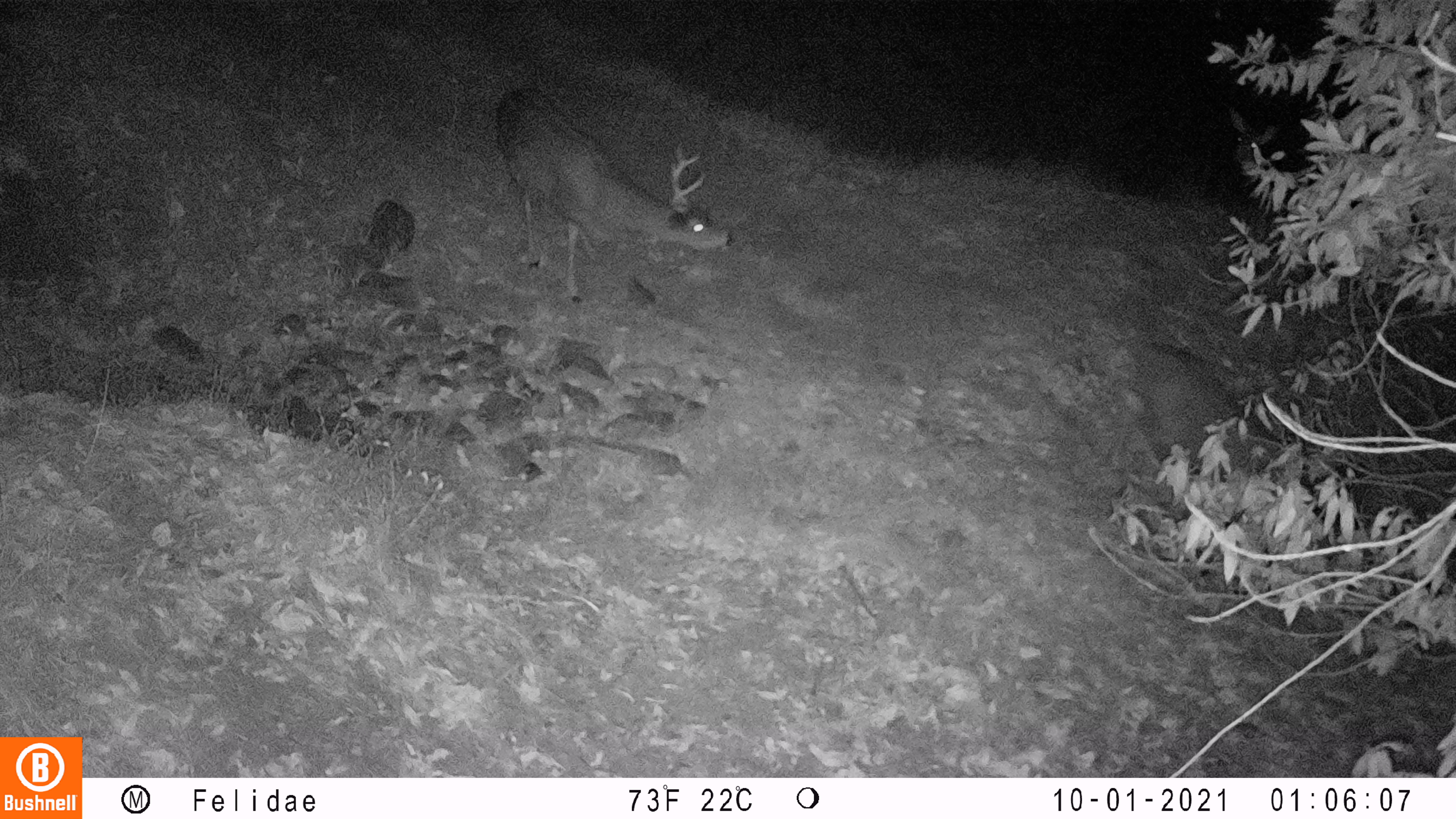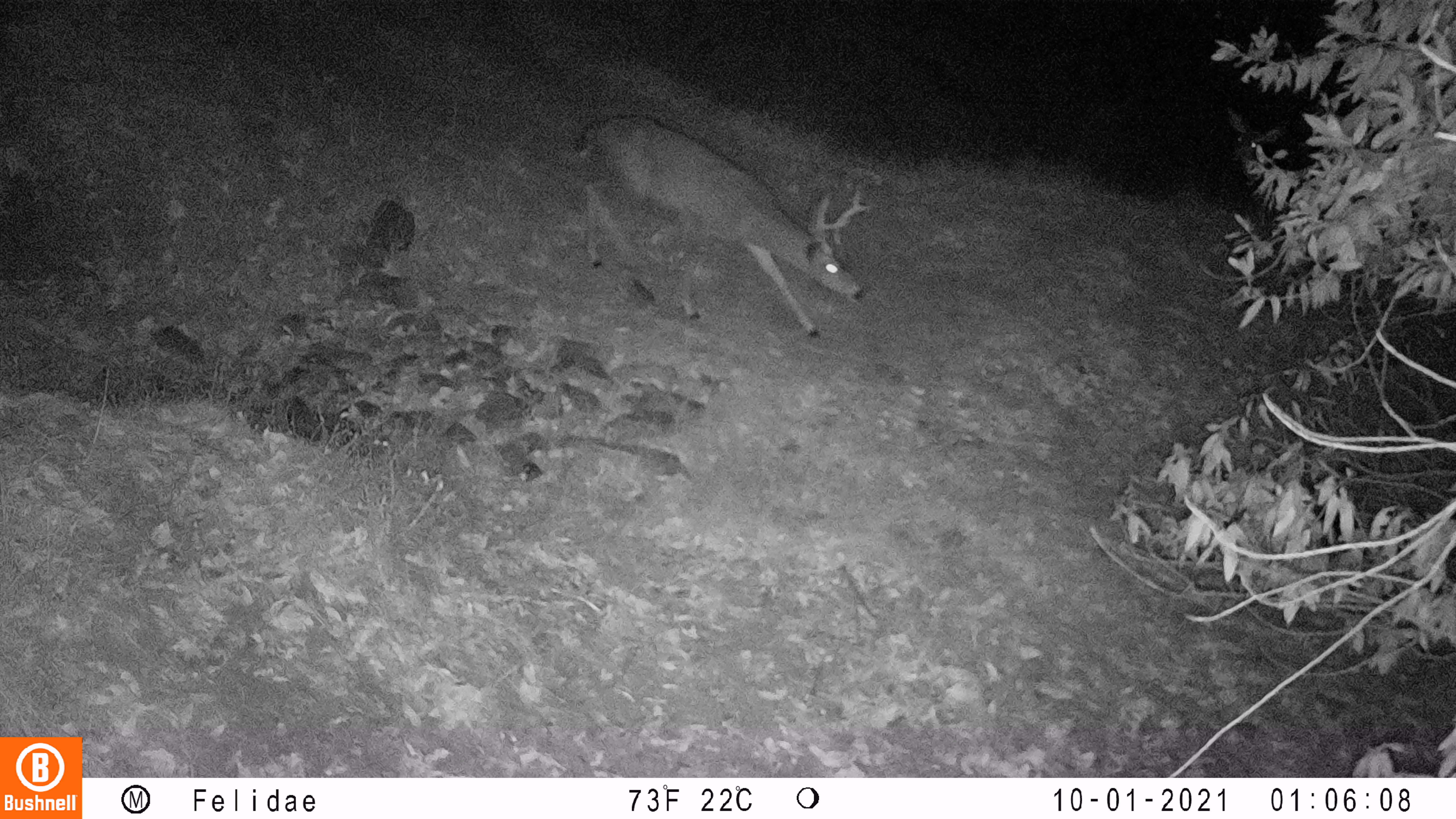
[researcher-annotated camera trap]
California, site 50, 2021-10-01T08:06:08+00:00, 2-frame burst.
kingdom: Animalia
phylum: Chordata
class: Mammalia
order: Artiodactyla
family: Cervidae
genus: Odocoileus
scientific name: Odocoileus hemionus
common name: mule deer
Mule deer (Odocoileus hemionus).